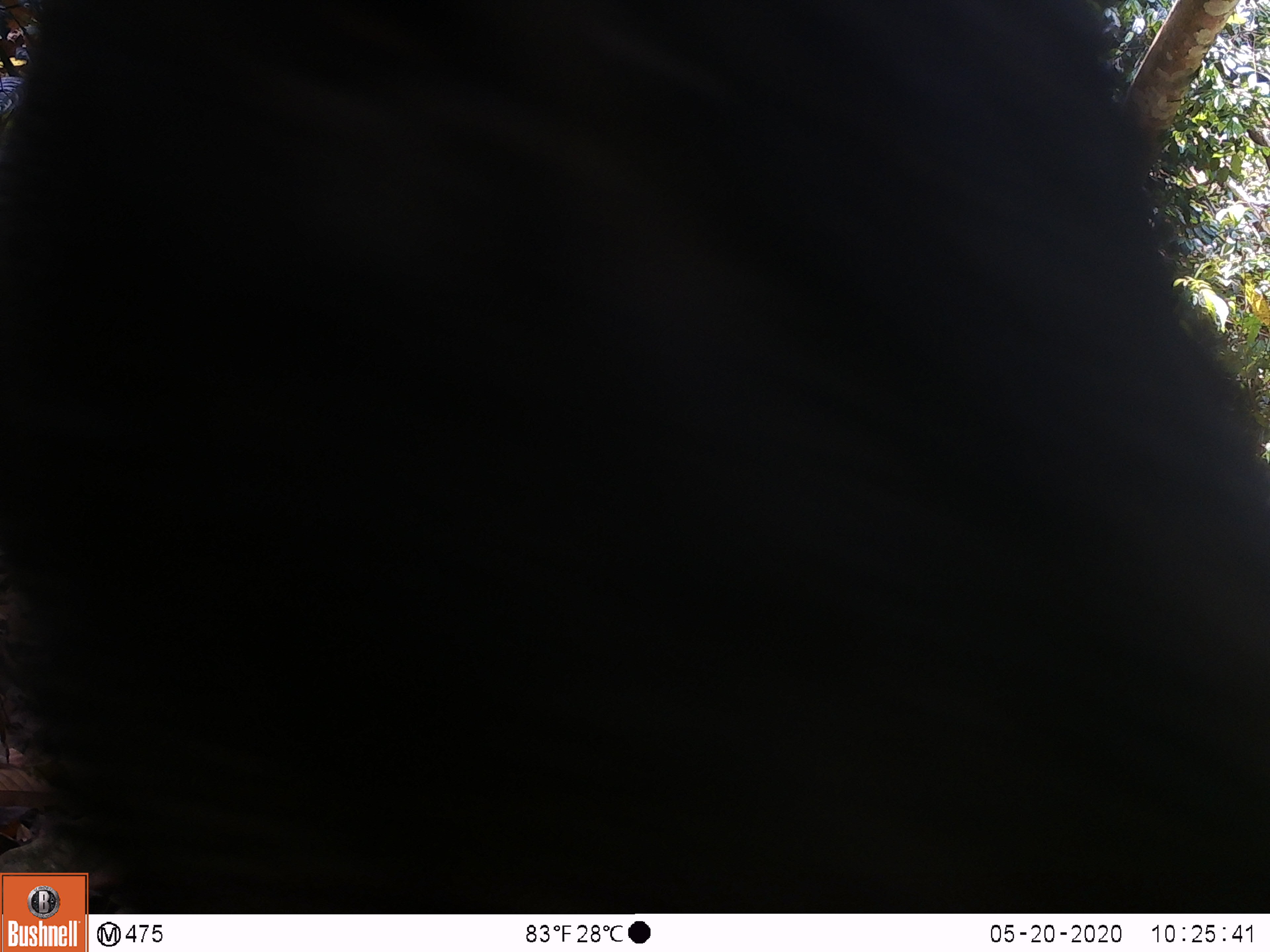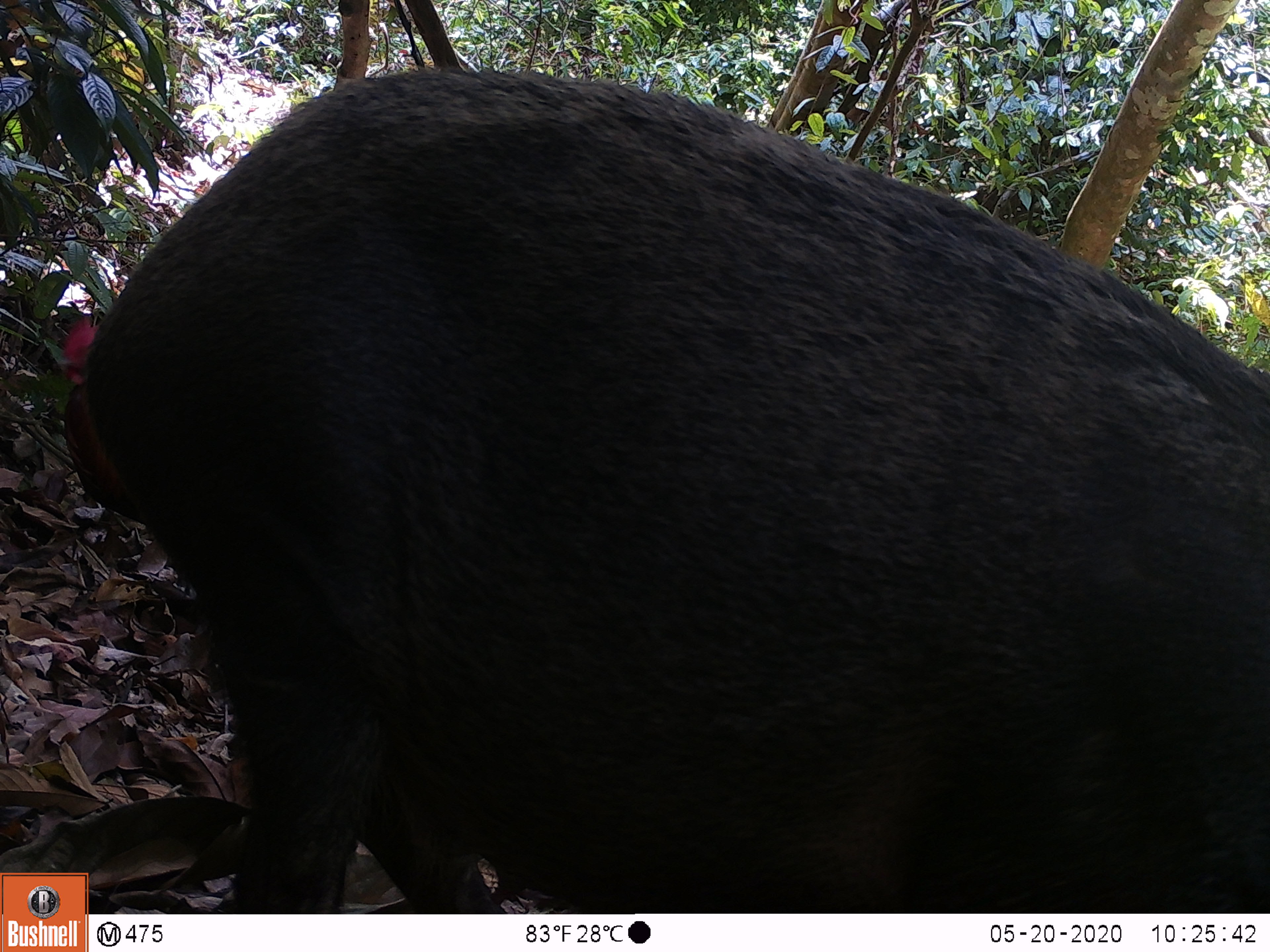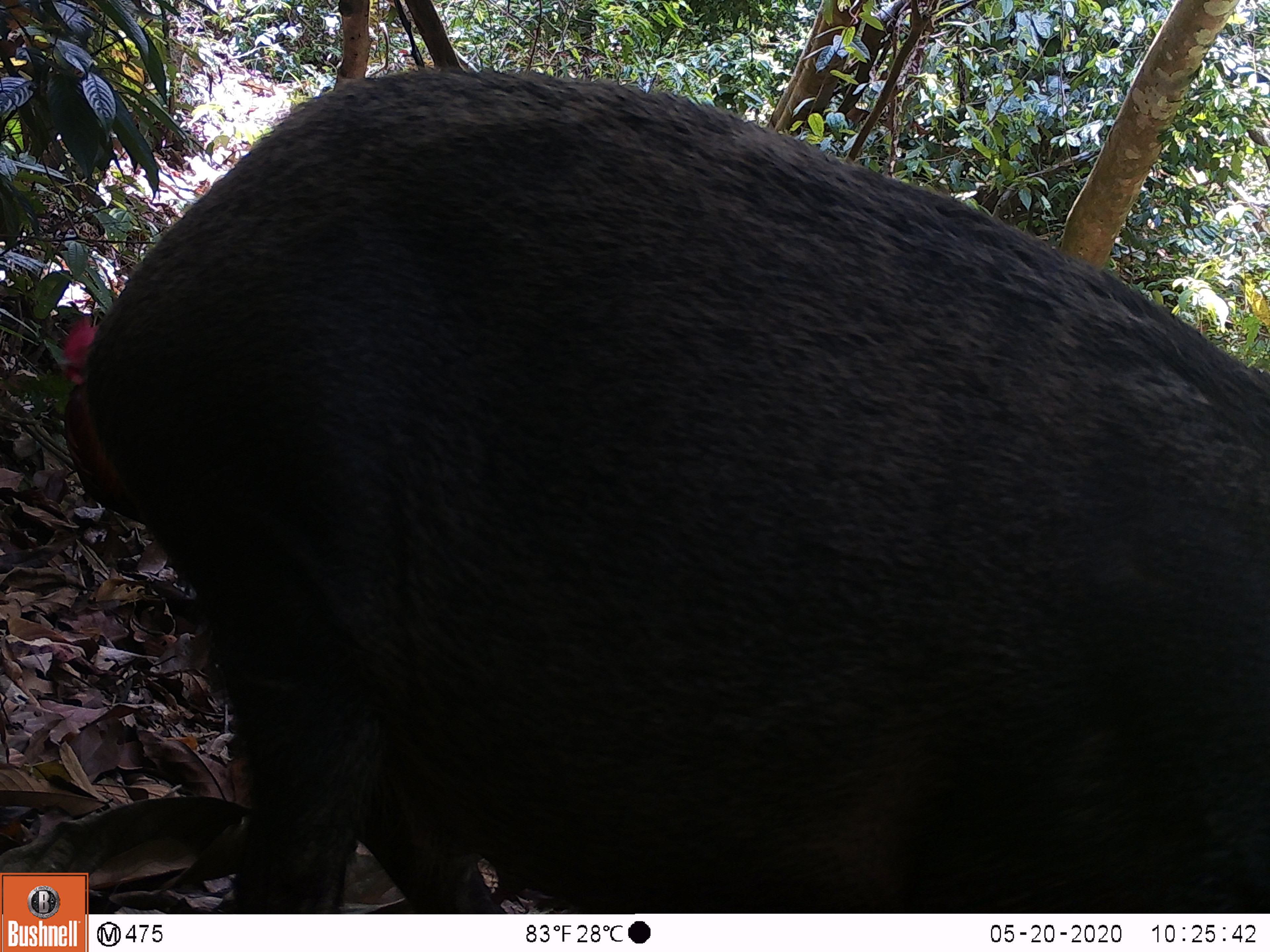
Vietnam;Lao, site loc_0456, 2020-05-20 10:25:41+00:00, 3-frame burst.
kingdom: Animalia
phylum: Chordata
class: Mammalia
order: Artiodactyla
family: Suidae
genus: Sus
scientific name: Sus scrofa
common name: eurasian wild pig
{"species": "eurasian wild pig (Sus scrofa)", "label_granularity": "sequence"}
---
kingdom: Animalia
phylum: Chordata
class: Aves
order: Galliformes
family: Phasianidae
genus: Gallus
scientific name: Gallus gallus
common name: red junglefowl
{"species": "red junglefowl (Gallus gallus)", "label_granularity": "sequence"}